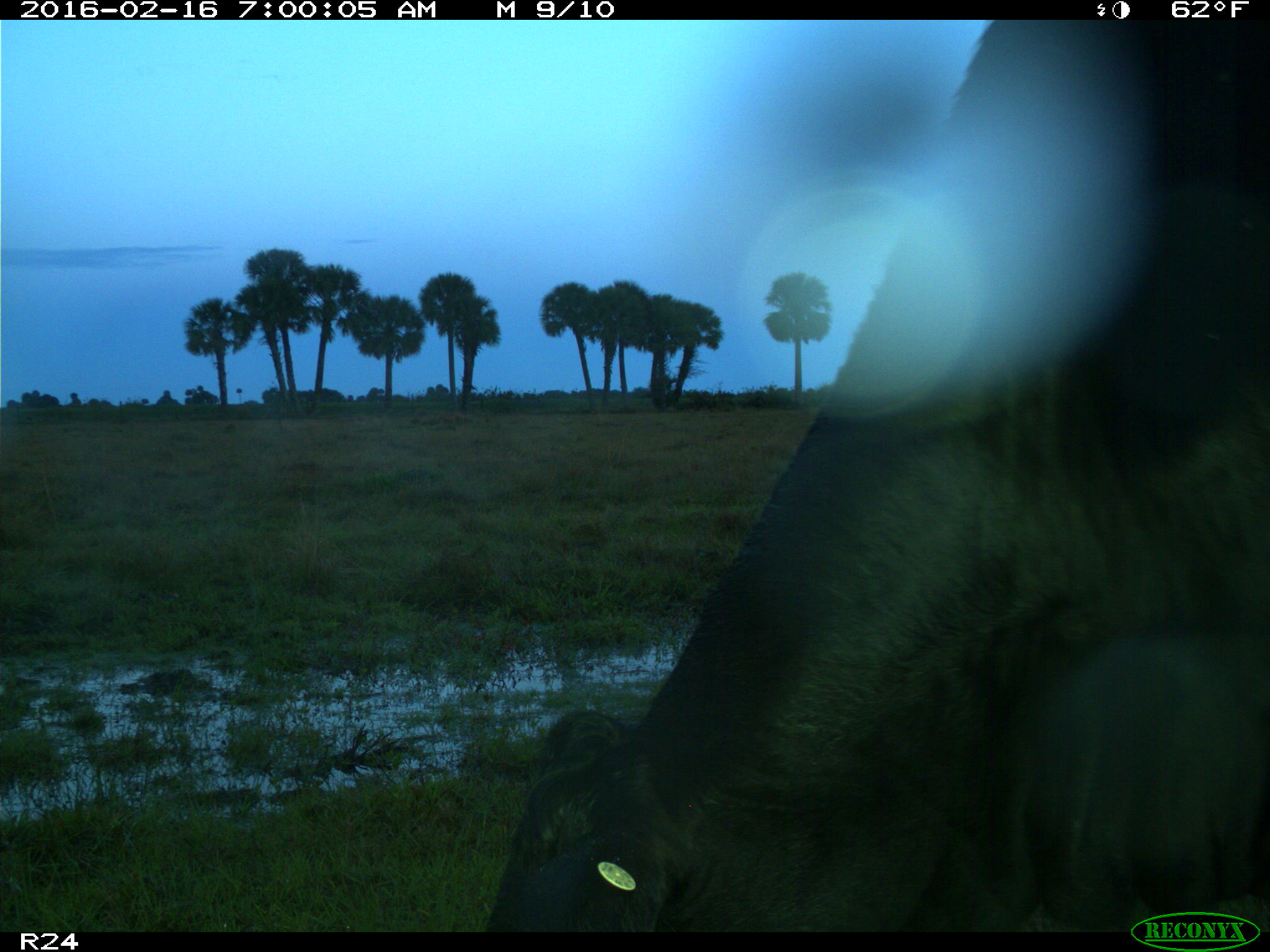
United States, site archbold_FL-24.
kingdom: Animalia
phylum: Chordata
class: Mammalia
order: Artiodactyla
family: Bovidae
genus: Bos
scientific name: Bos taurus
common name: domestic cow